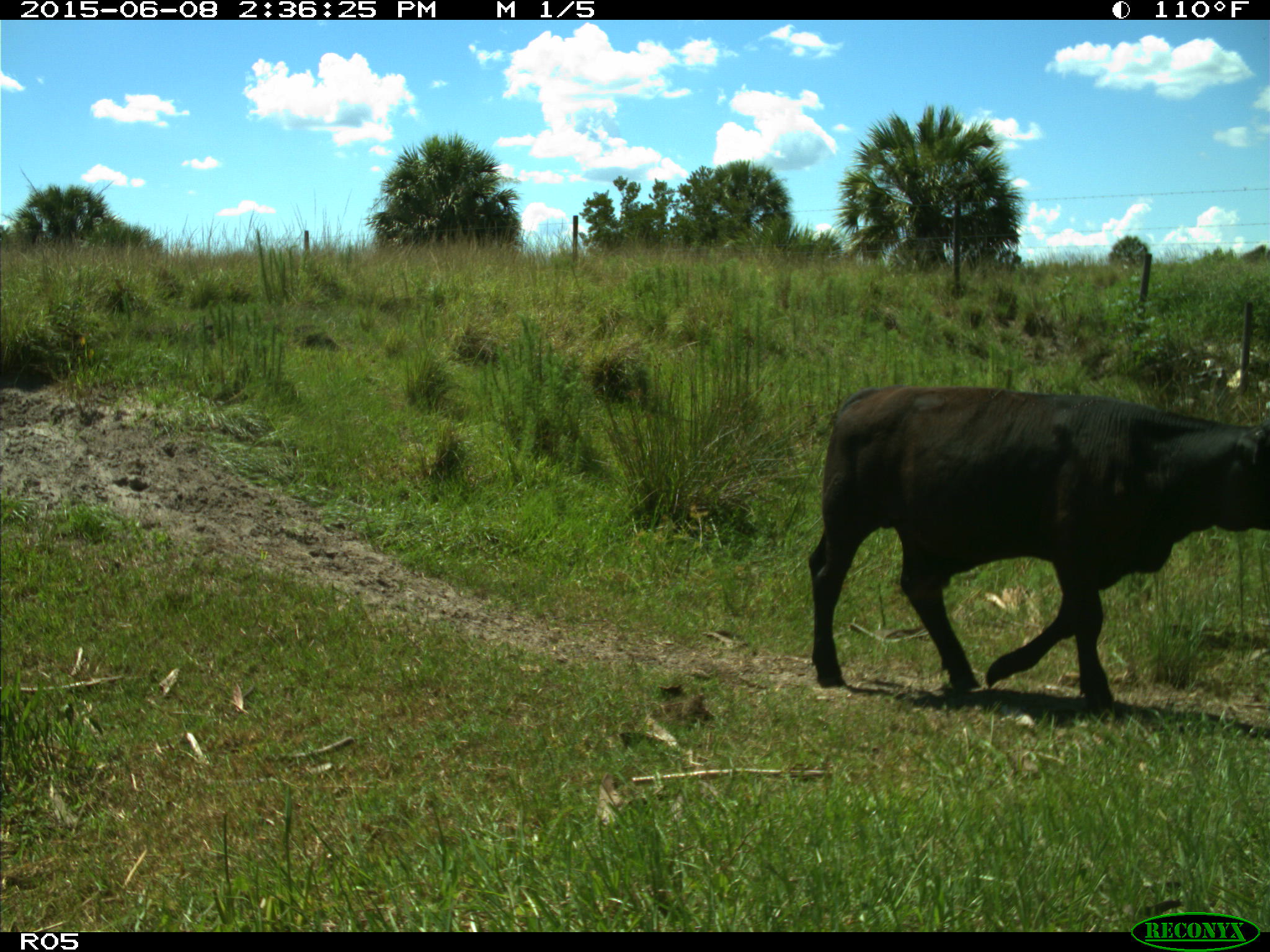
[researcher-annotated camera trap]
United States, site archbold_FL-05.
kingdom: Animalia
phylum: Chordata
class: Mammalia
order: Artiodactyla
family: Bovidae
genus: Bos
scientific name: Bos taurus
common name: domestic cow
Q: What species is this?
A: Bos taurus (domestic cow).